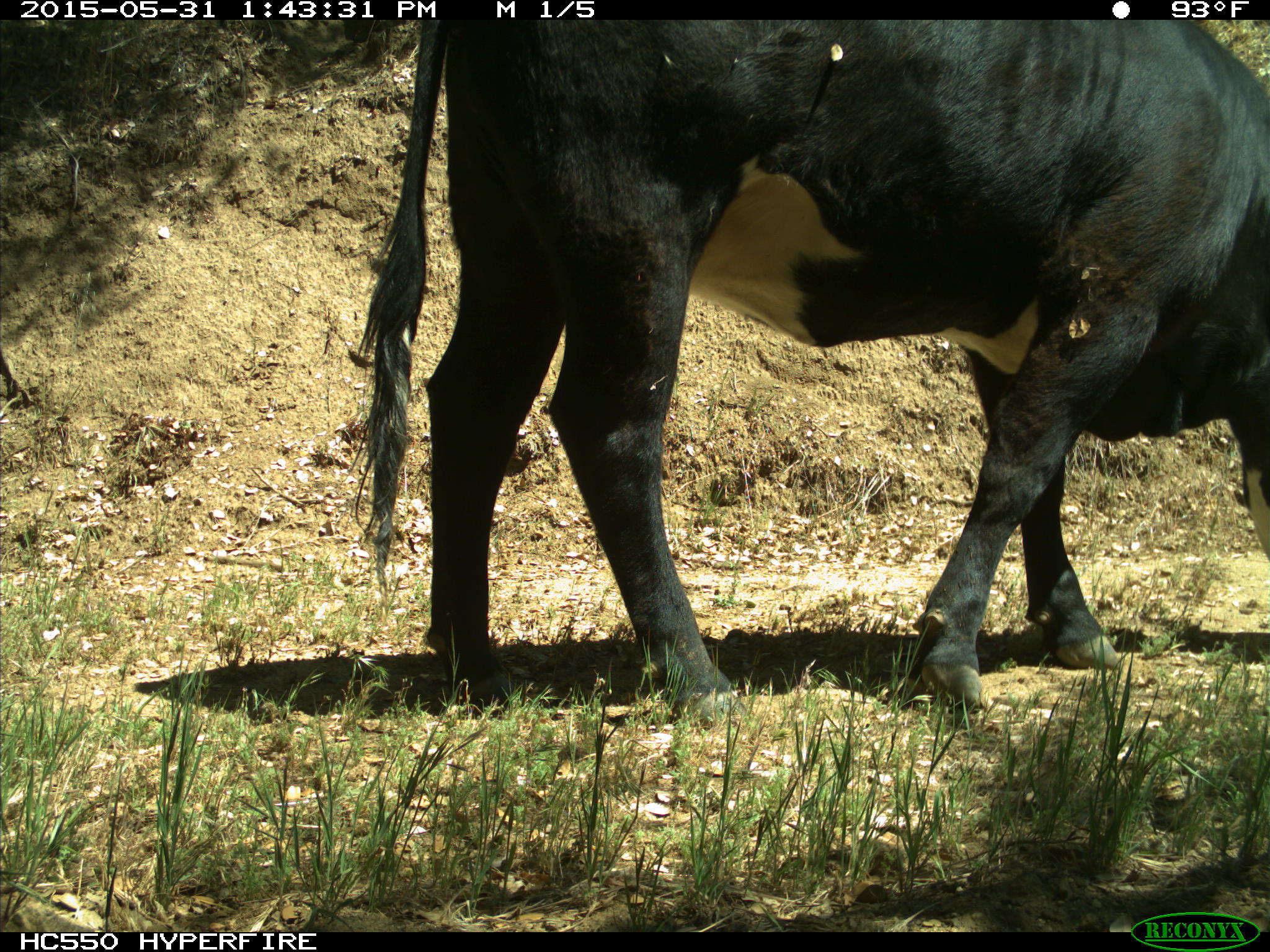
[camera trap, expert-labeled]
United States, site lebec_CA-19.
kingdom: Animalia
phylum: Chordata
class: Mammalia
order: Artiodactyla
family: Bovidae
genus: Bos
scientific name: Bos taurus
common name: domestic cow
Bos taurus (domestic cow).